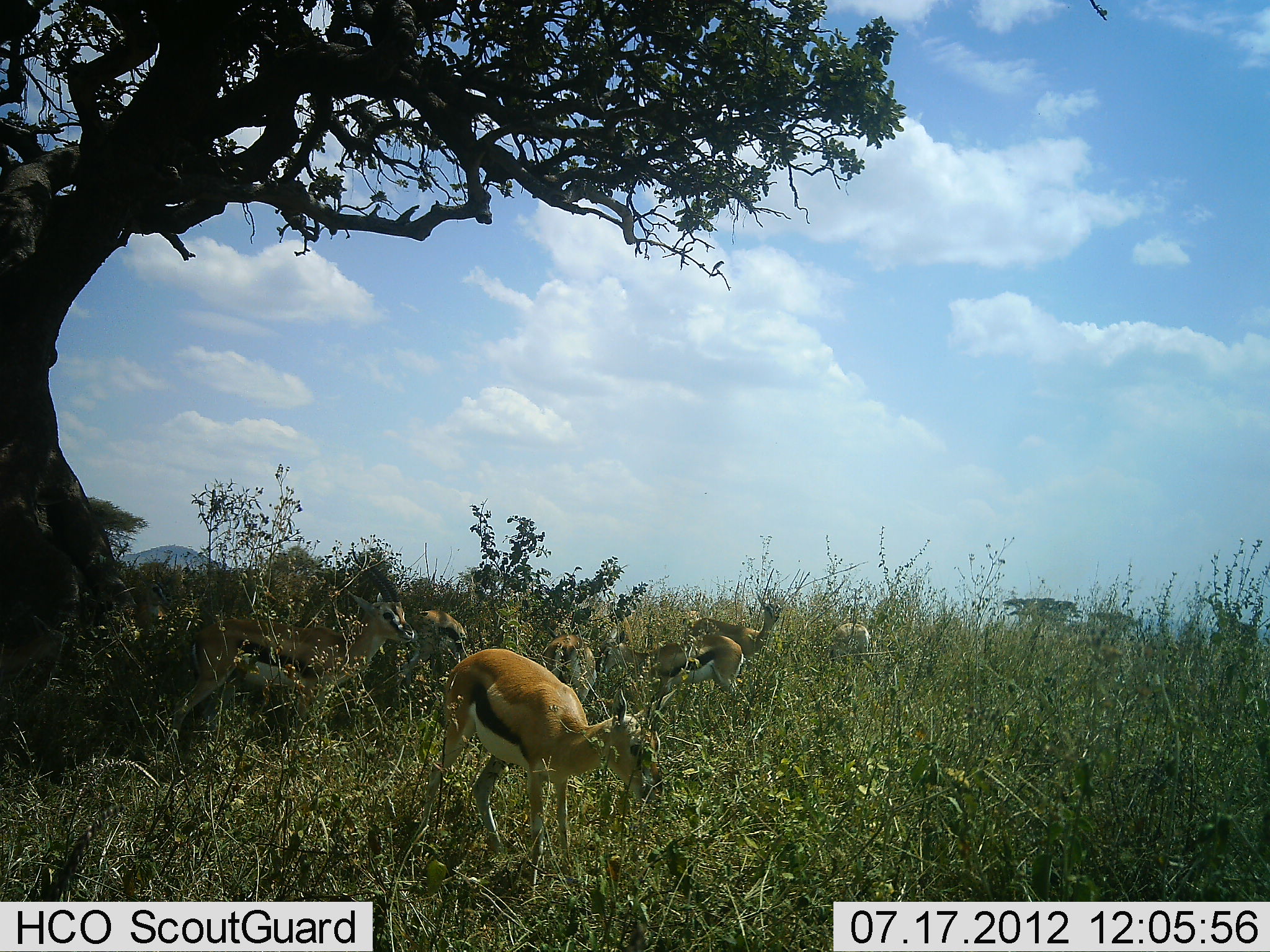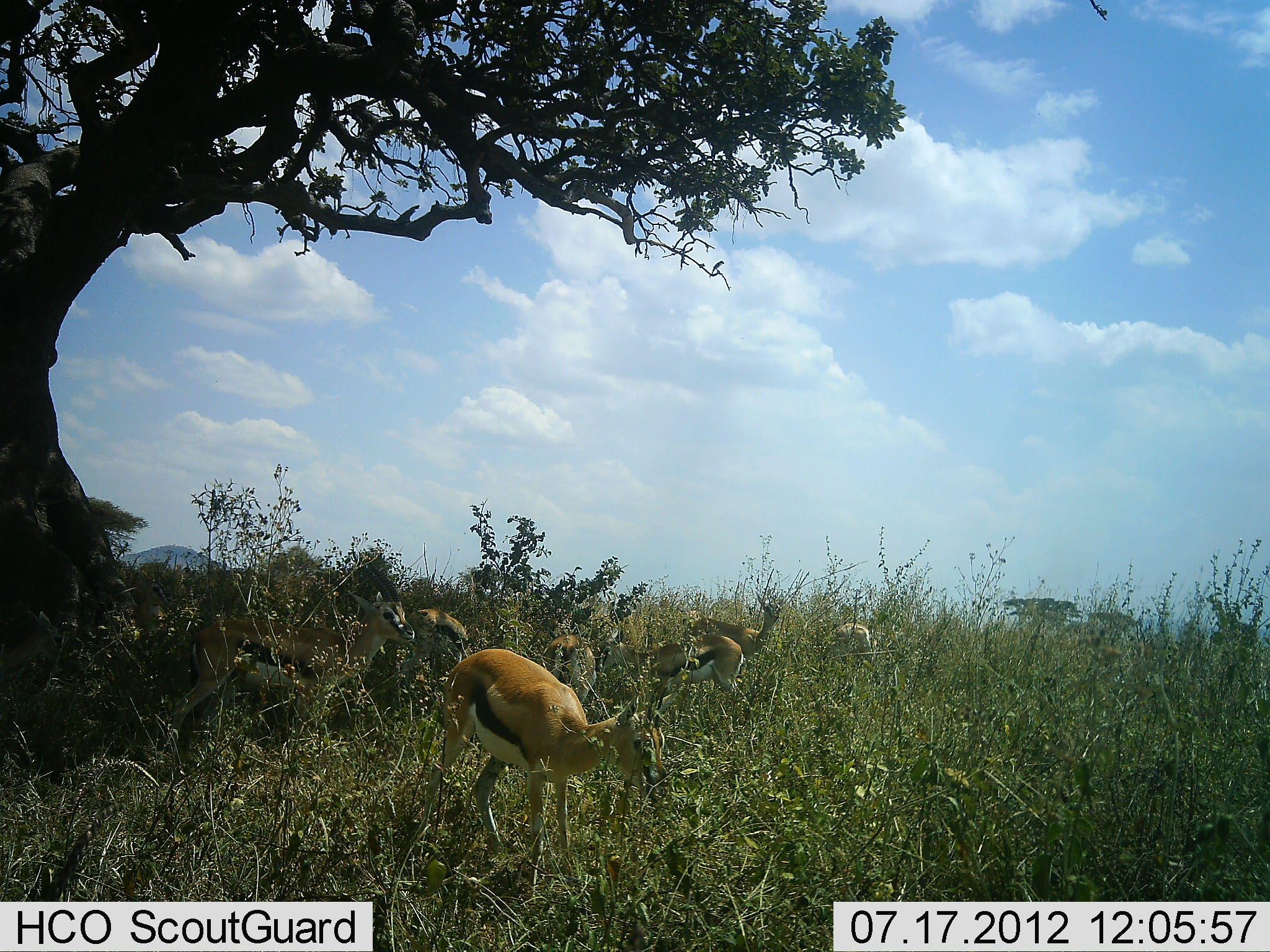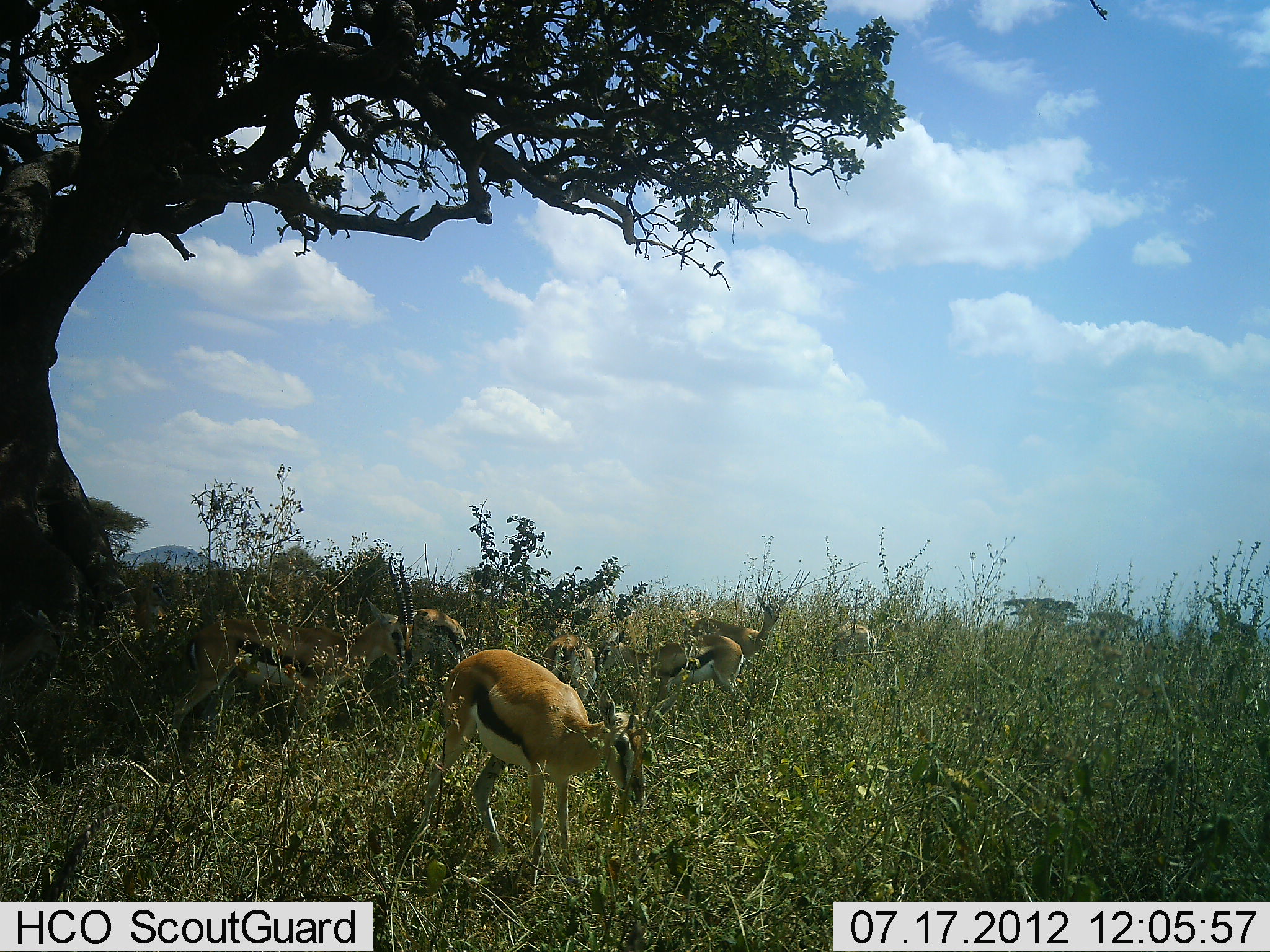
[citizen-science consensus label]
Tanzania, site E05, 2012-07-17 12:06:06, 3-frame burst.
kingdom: Animalia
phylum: Chordata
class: Mammalia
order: Artiodactyla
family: Bovidae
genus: Eudorcas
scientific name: Eudorcas thomsonii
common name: thomson's gazelle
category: gazellethomsons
Gazellethomsons (thomson's gazelle) (Eudorcas thomsonii), count 7. Behavior (volunteer vote fractions): standing 70%, resting 10%, moving 10%, interacting 0%. Young present (vote fraction): 0%. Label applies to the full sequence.